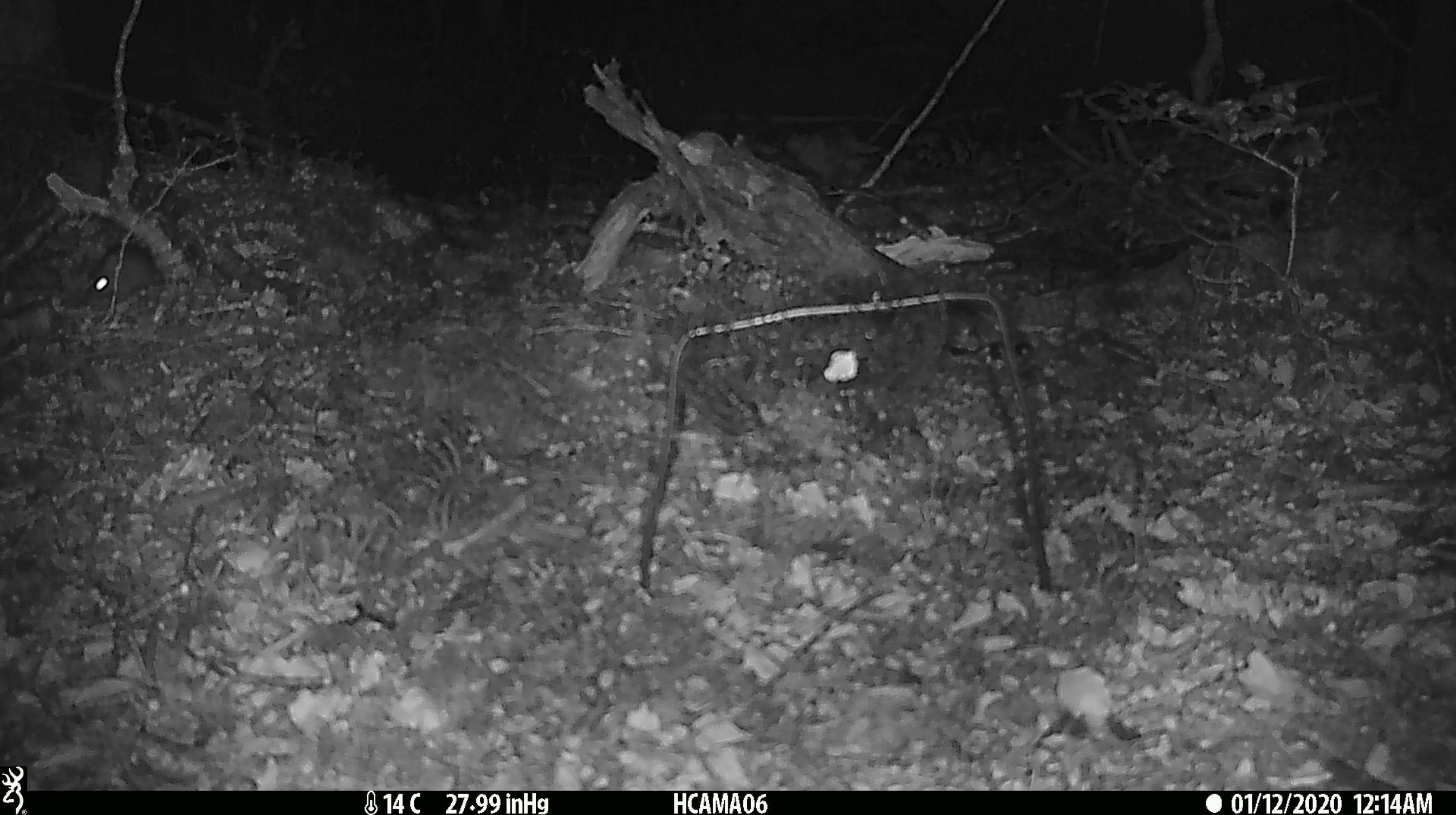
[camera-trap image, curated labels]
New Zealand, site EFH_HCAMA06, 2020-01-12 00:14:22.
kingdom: Animalia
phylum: Chordata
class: Mammalia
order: Rodentia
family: Muridae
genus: Mus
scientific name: Mus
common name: mouse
Mouse (Mus).